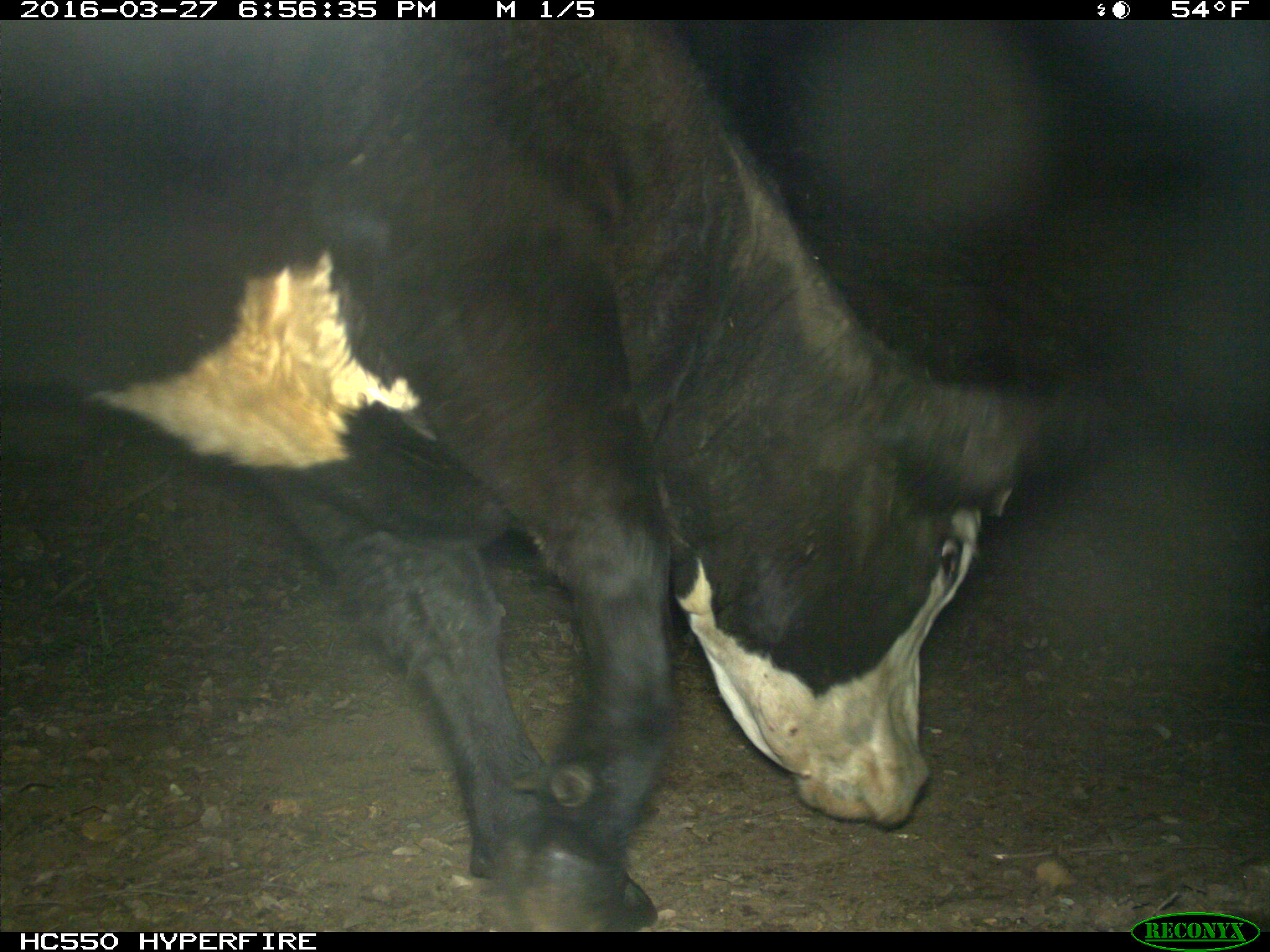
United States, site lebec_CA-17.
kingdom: Animalia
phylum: Chordata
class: Mammalia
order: Artiodactyla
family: Bovidae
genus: Bos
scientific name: Bos taurus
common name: domestic cow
Bos taurus (domestic cow).